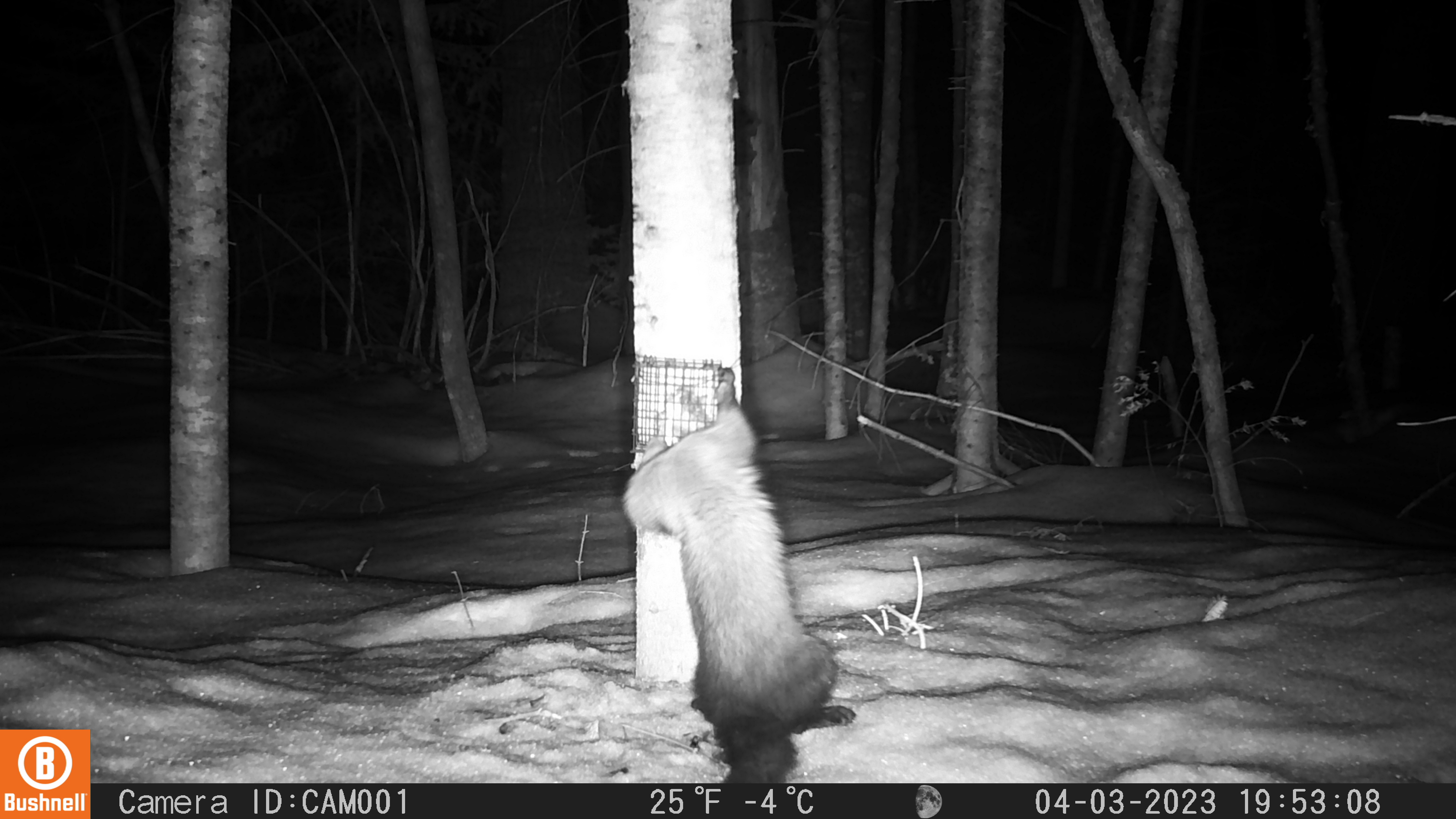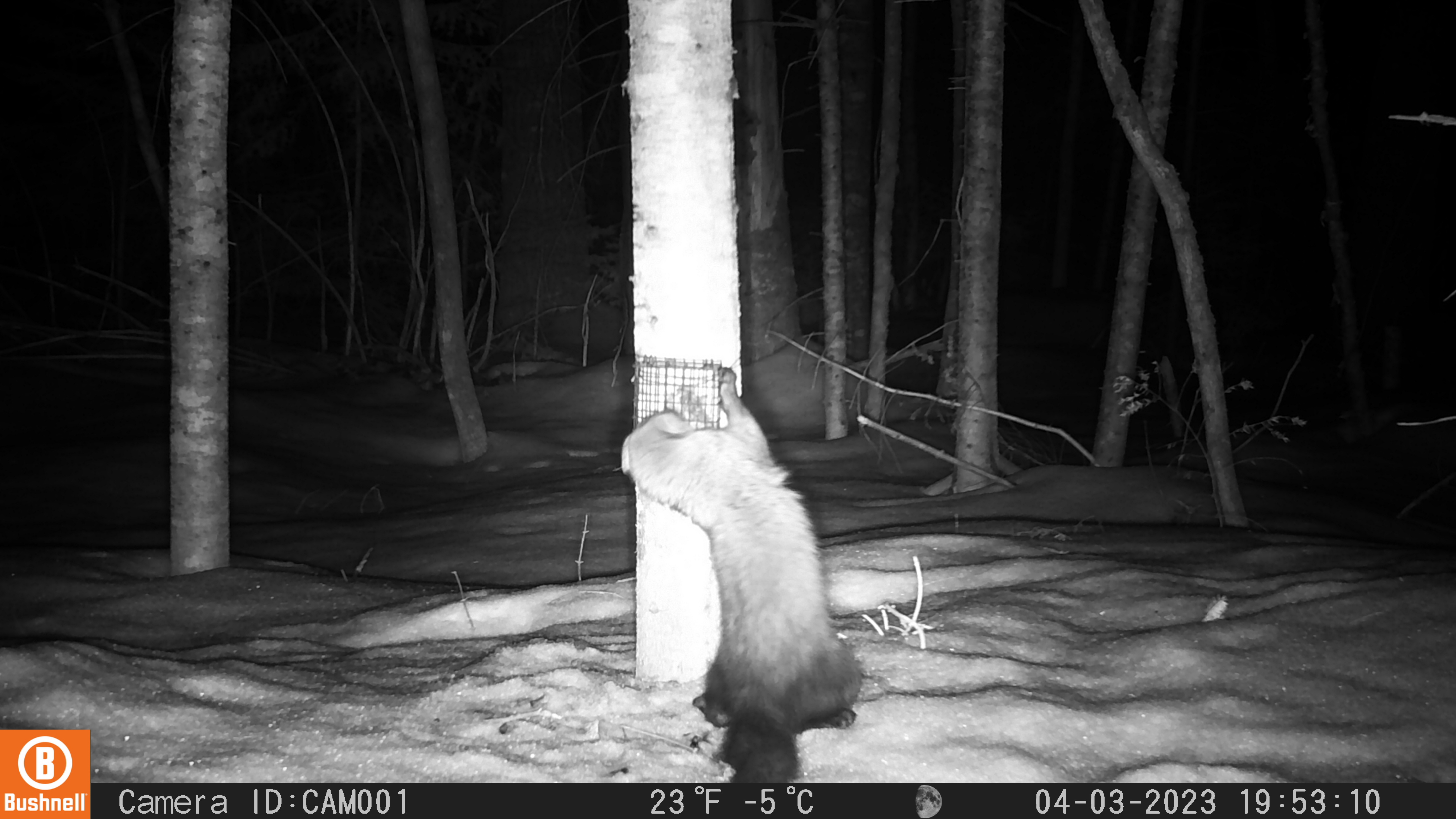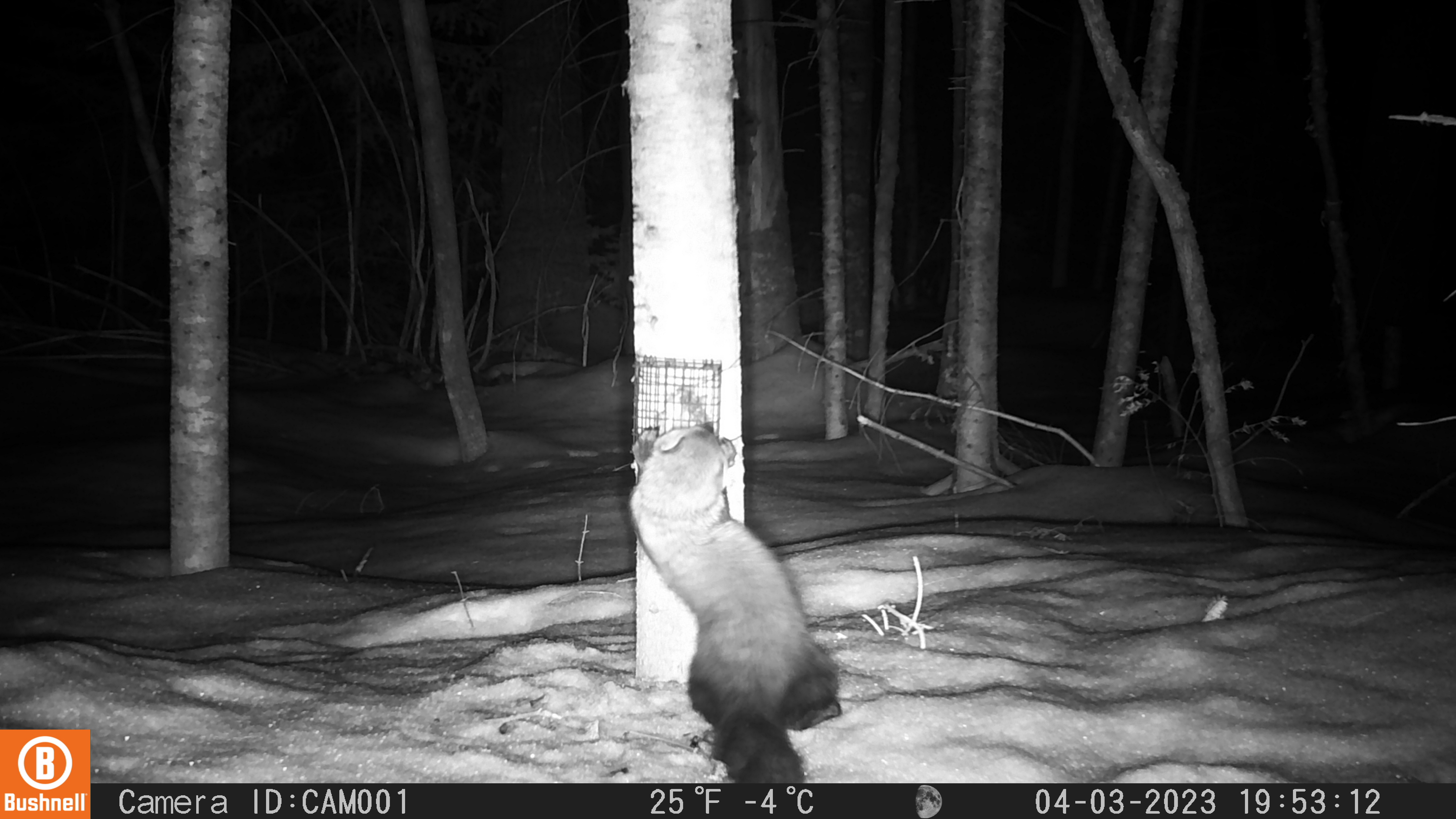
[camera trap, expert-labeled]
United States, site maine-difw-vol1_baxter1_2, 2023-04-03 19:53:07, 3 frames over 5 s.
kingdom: Animalia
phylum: Chordata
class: Mammalia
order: Carnivora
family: Mustelidae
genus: Pekania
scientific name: Pekania pennanti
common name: fisher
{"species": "fisher (Pekania pennanti)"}